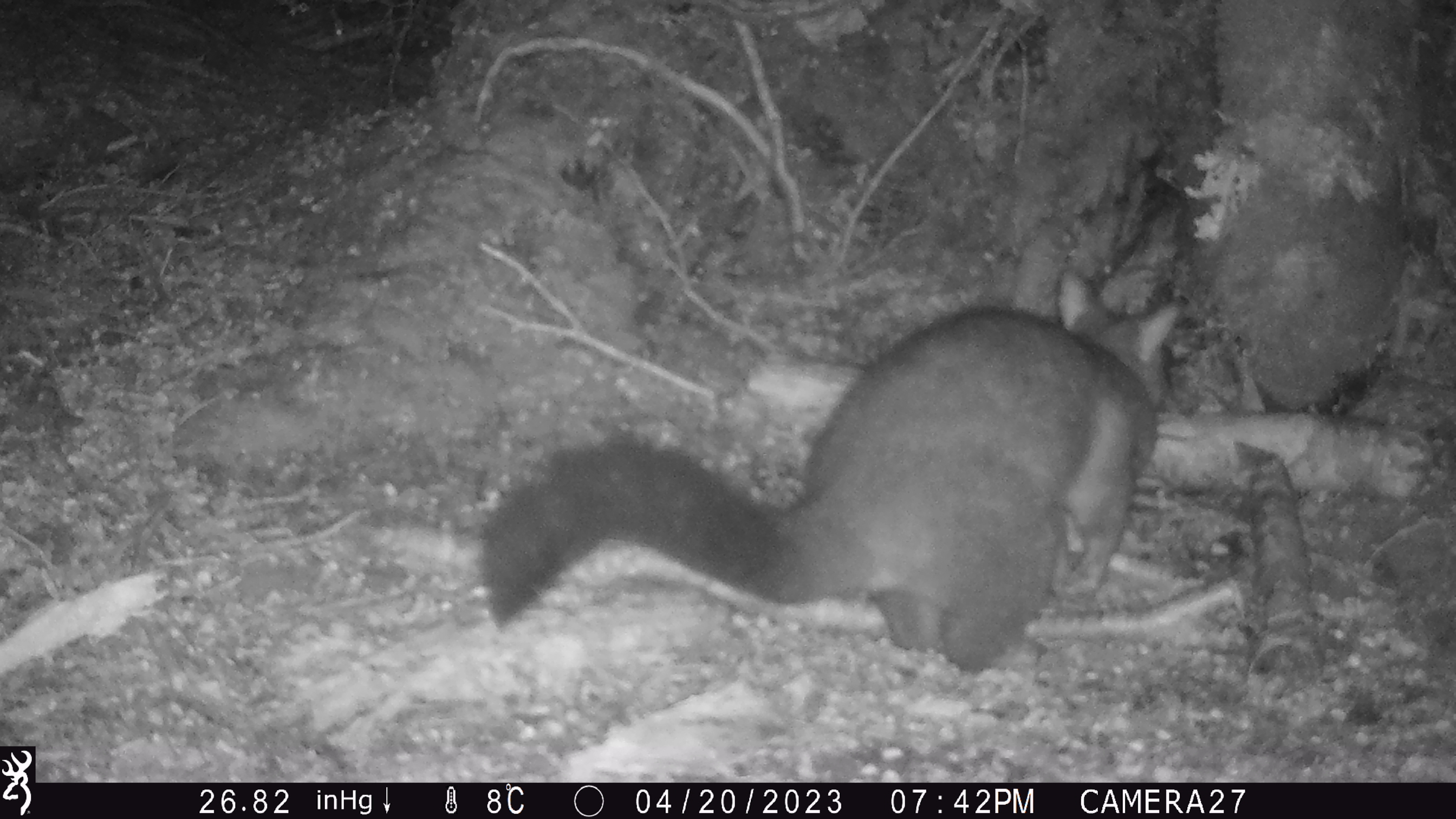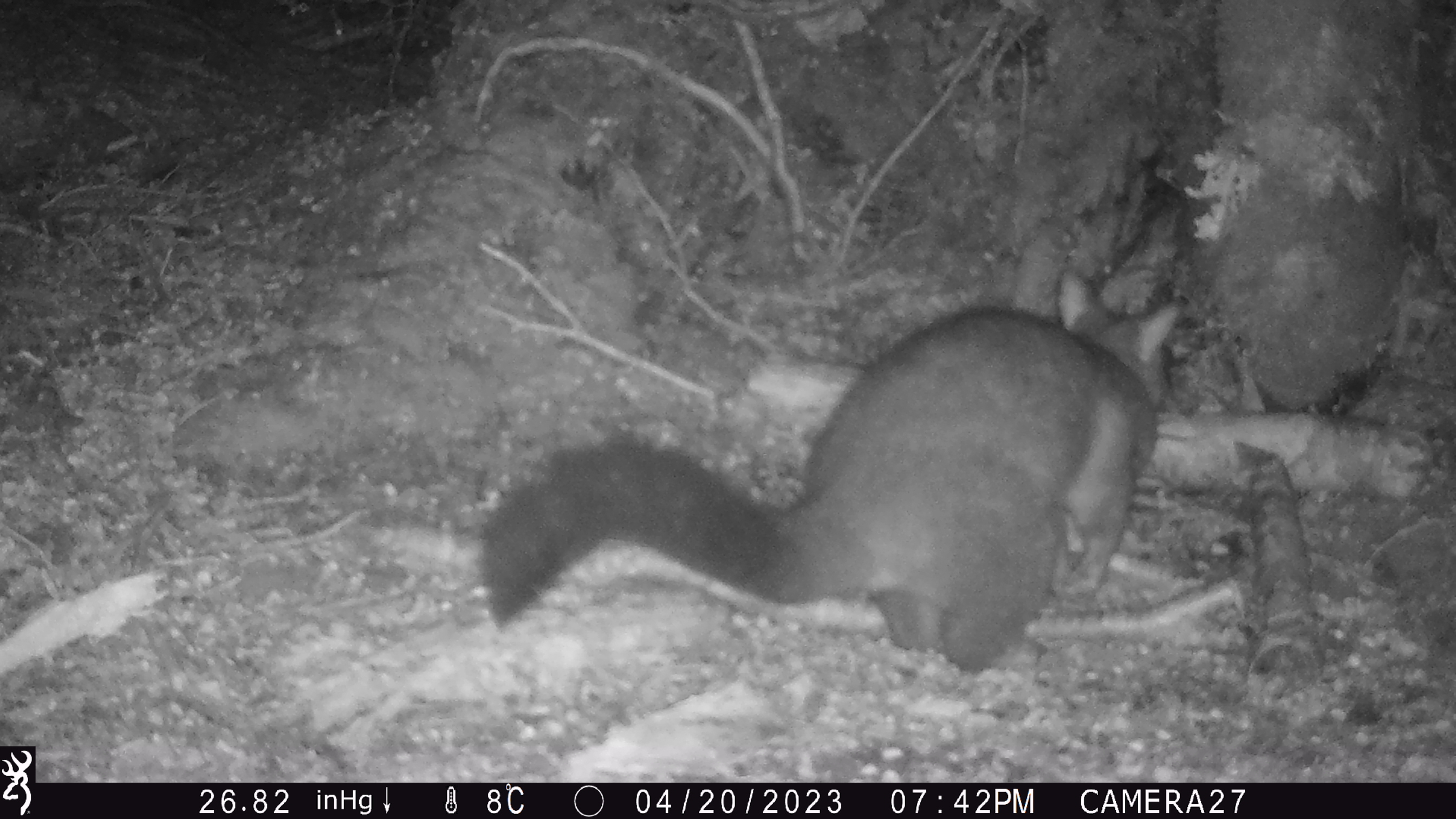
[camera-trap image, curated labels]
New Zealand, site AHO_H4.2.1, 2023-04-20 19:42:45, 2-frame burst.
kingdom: Animalia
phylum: Chordata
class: Mammalia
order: Diprotodontia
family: Phalangeridae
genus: Trichosurus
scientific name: Trichosurus vulpecula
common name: common brushtail possum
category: possum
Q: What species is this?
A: Possum (common brushtail possum) (Trichosurus vulpecula).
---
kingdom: Animalia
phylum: Chordata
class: Mammalia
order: Carnivora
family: Mustelidae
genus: Mustela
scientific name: Mustela erminea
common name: stoat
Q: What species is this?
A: Stoat (Mustela erminea).